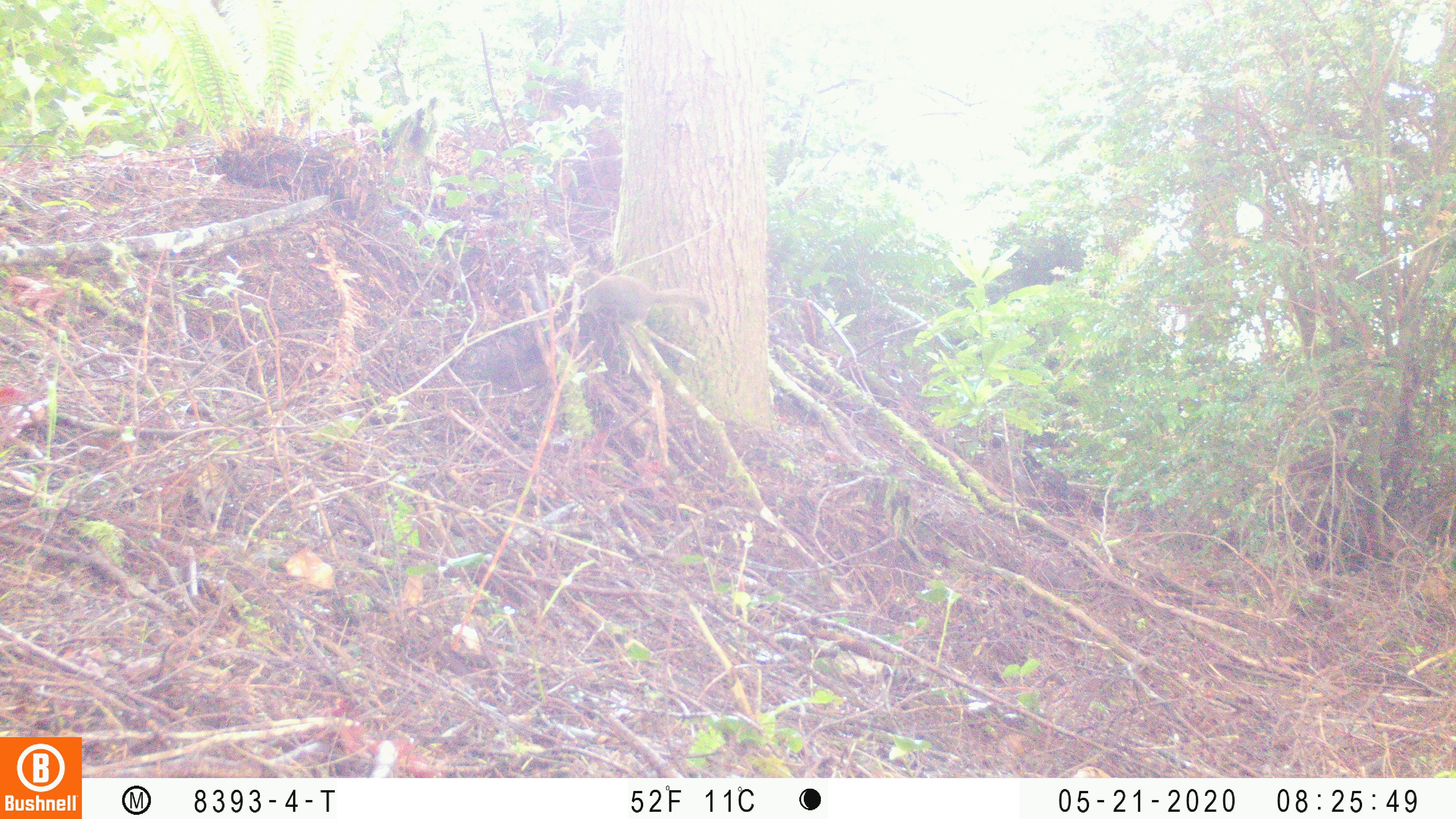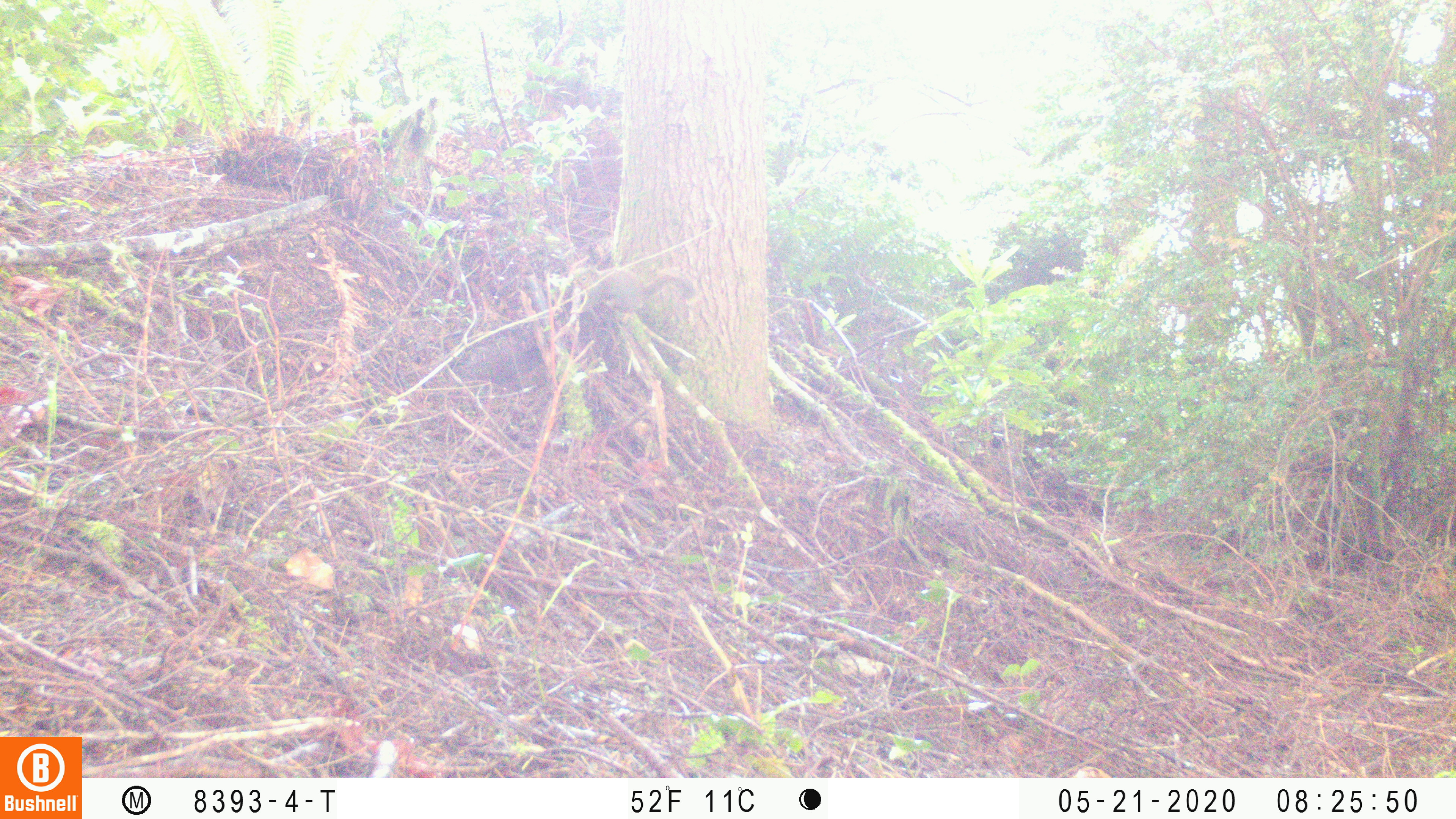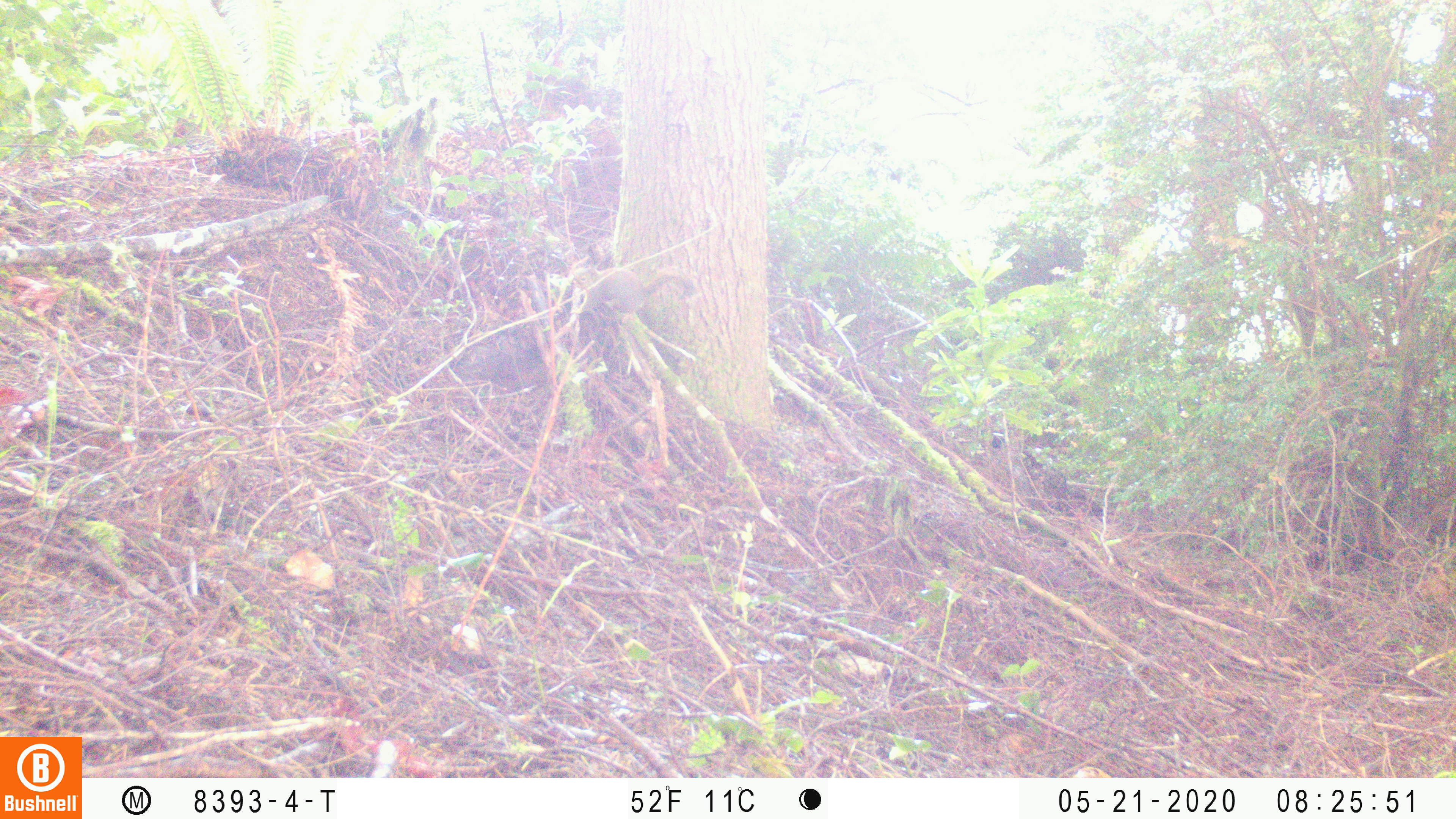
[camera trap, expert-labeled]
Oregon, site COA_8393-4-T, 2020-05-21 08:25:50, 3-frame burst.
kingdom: Animalia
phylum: Chordata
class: Mammalia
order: Rodentia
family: Sciuridae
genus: Tamiasciurus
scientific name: Tamiasciurus douglasii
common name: douglas squirrel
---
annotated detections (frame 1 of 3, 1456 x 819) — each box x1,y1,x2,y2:
douglas squirrel: 571,264,716,326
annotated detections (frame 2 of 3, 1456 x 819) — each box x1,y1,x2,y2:
douglas squirrel: 569,260,700,313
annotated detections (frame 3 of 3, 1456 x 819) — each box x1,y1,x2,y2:
douglas squirrel: 570,264,699,315